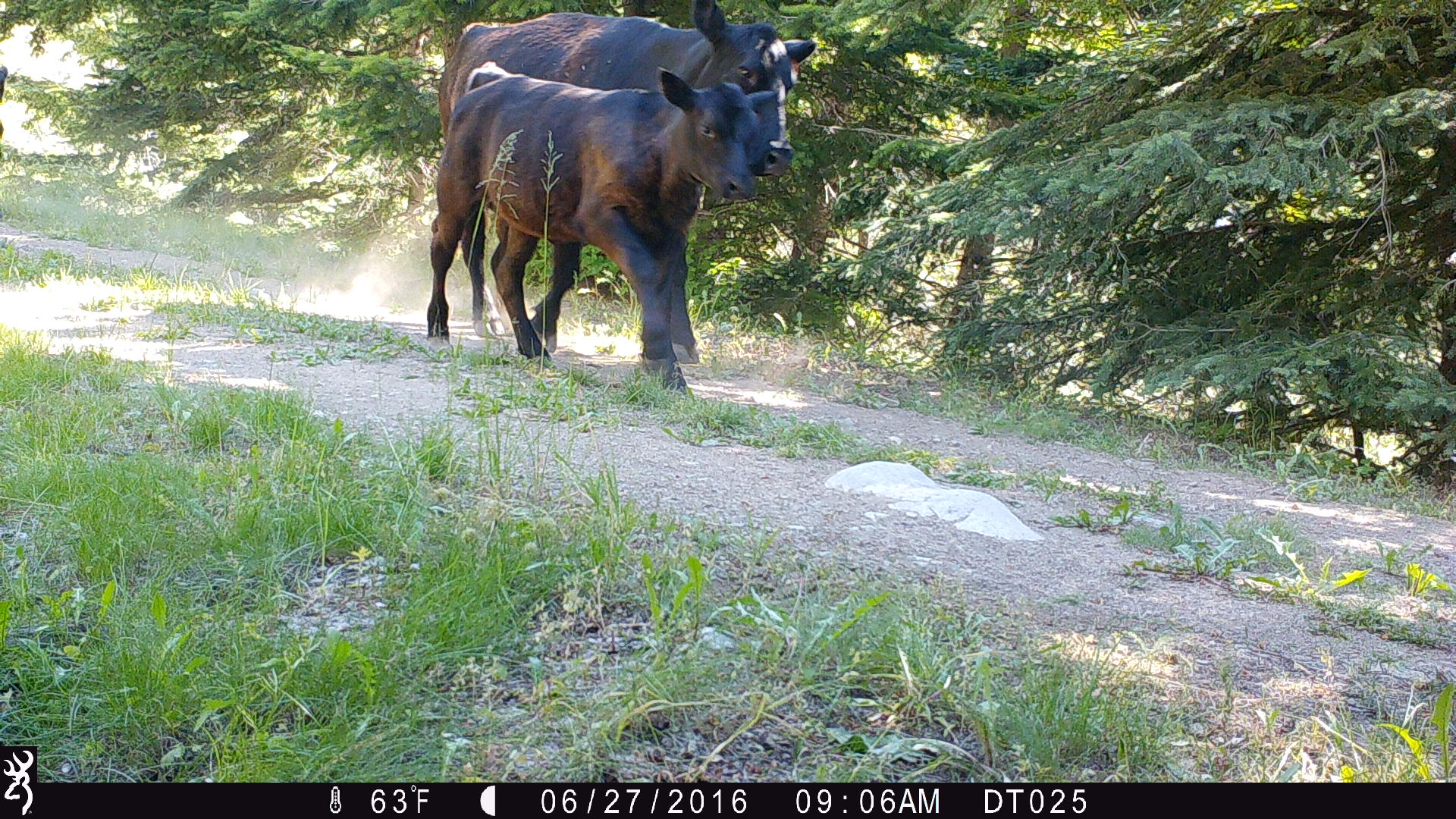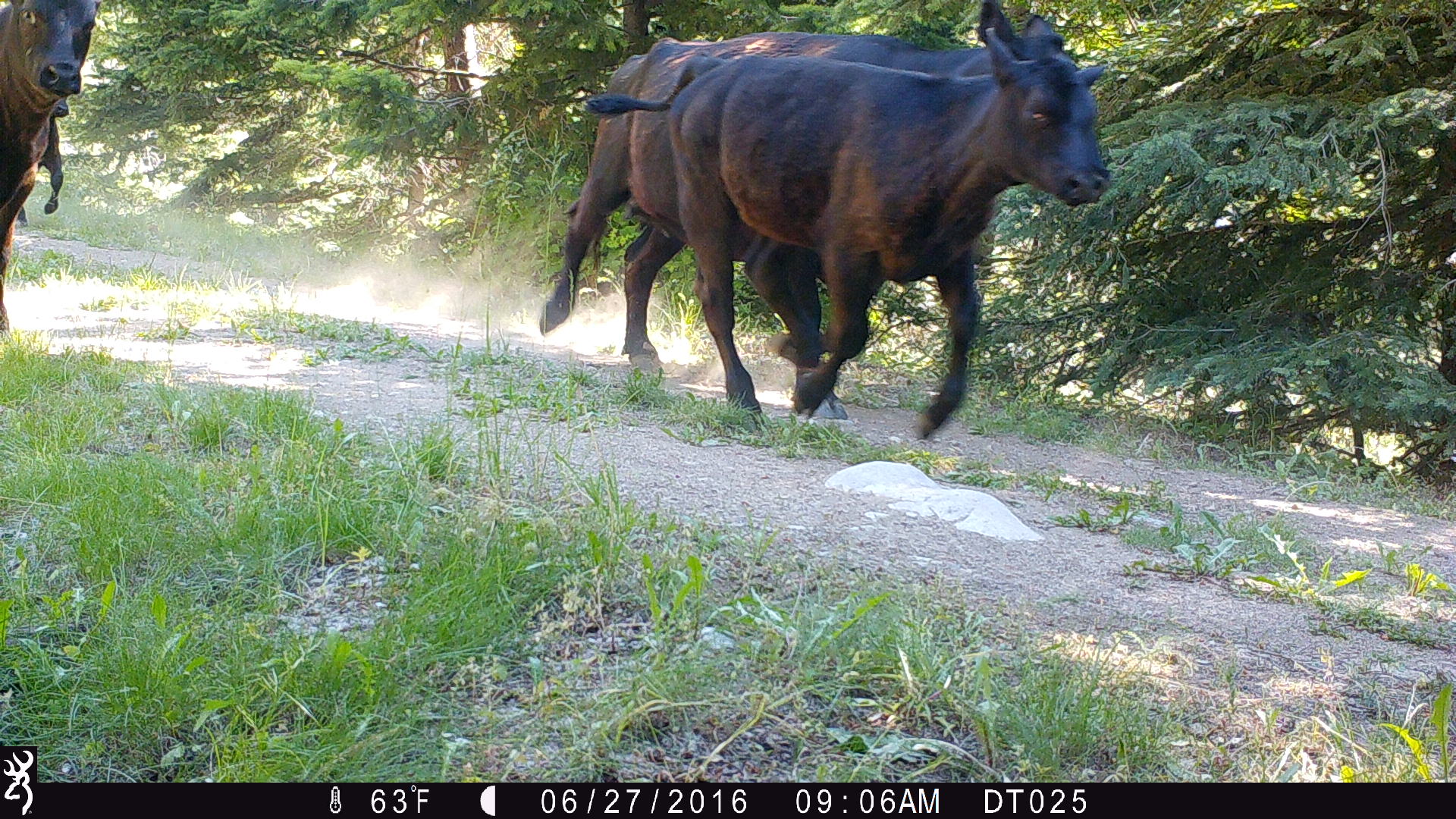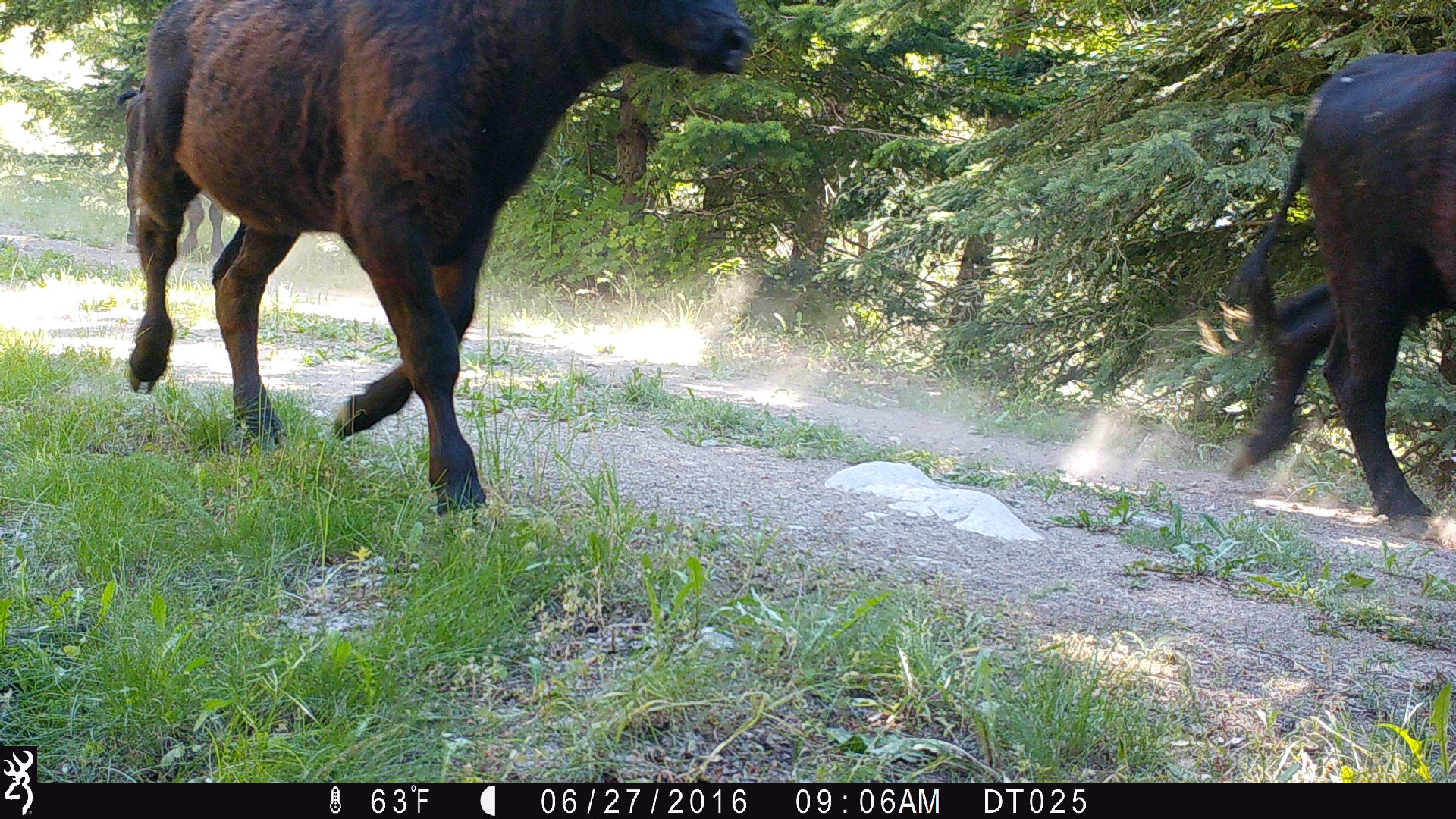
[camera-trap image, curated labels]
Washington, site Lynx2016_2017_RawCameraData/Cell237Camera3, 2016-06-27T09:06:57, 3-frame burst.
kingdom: Animalia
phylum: Chordata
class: Mammalia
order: Artiodactyla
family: Bovidae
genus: Bos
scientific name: Bos taurus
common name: domestic cattle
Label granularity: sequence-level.